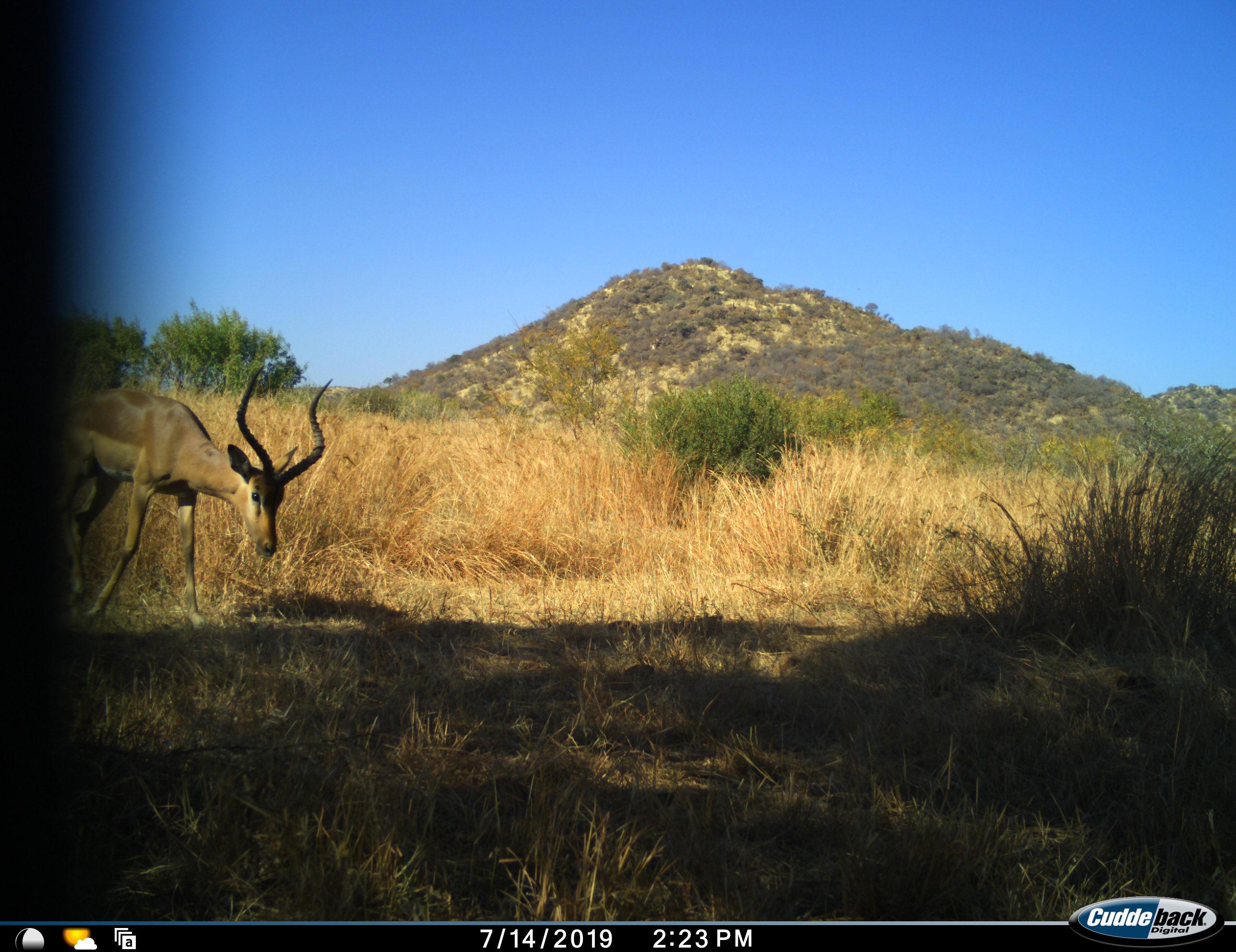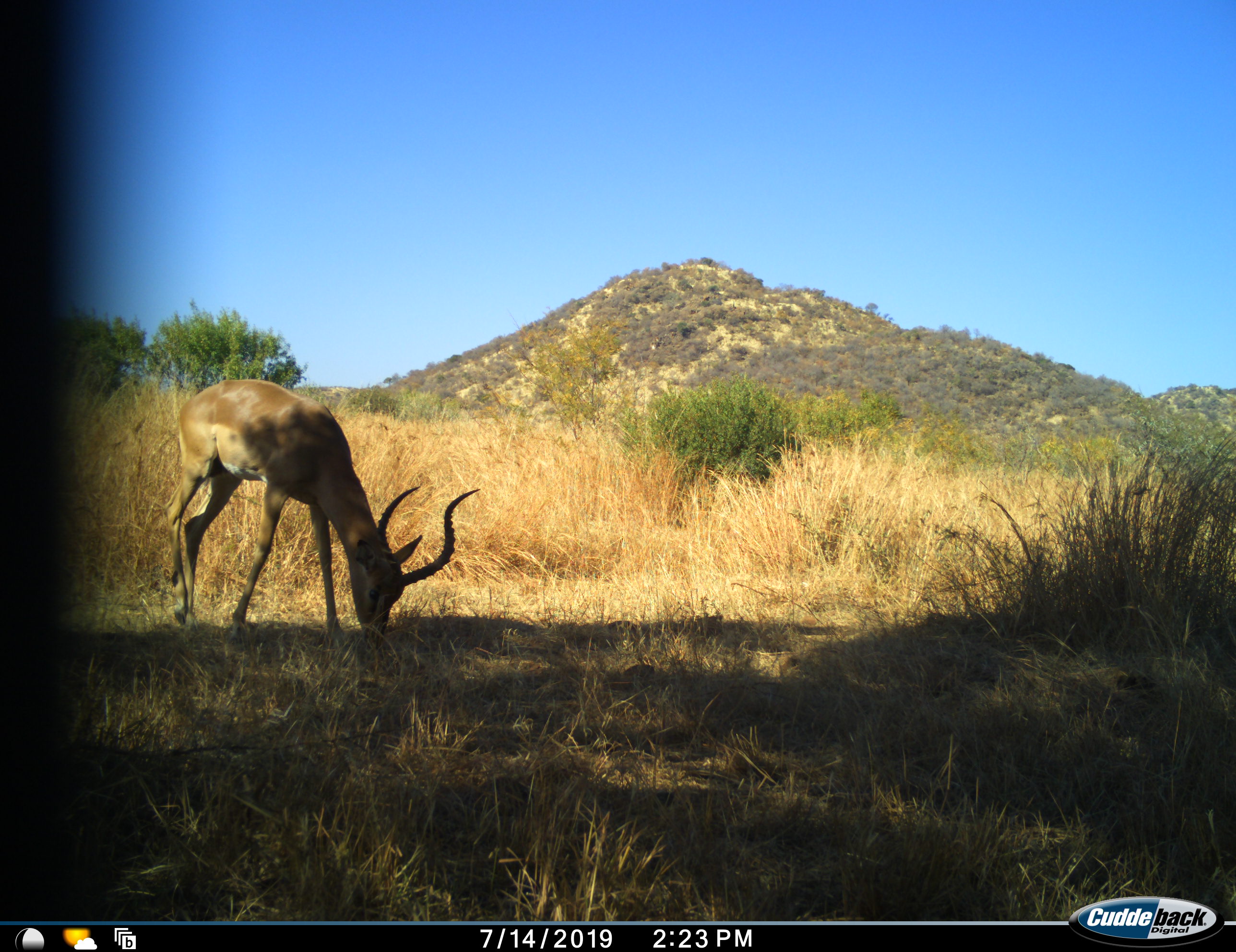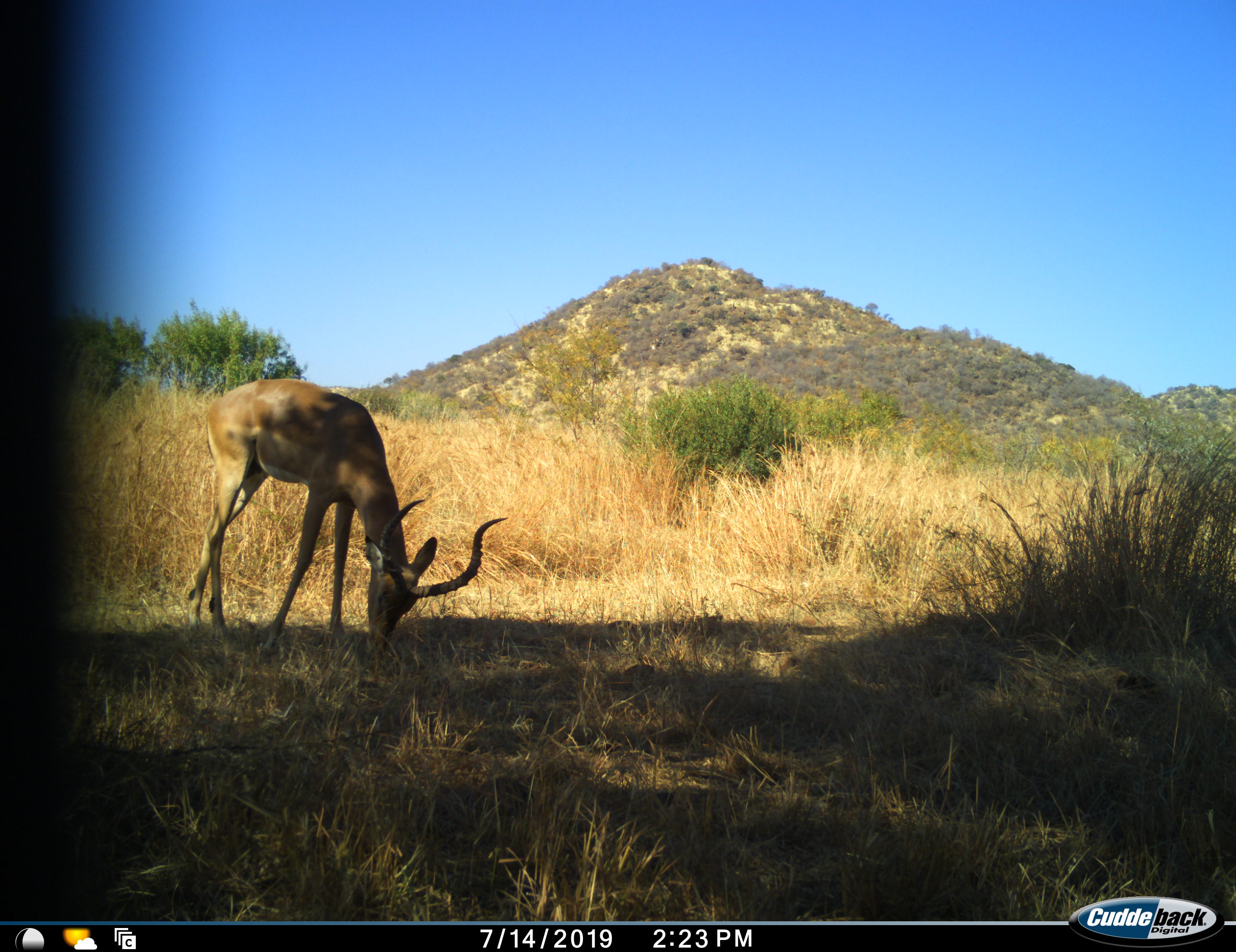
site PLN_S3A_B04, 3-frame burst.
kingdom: Animalia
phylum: Chordata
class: Mammalia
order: Artiodactyla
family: Bovidae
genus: Aepyceros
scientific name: Aepyceros melampus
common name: impala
Impala (Aepyceros melampus), count 1. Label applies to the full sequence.